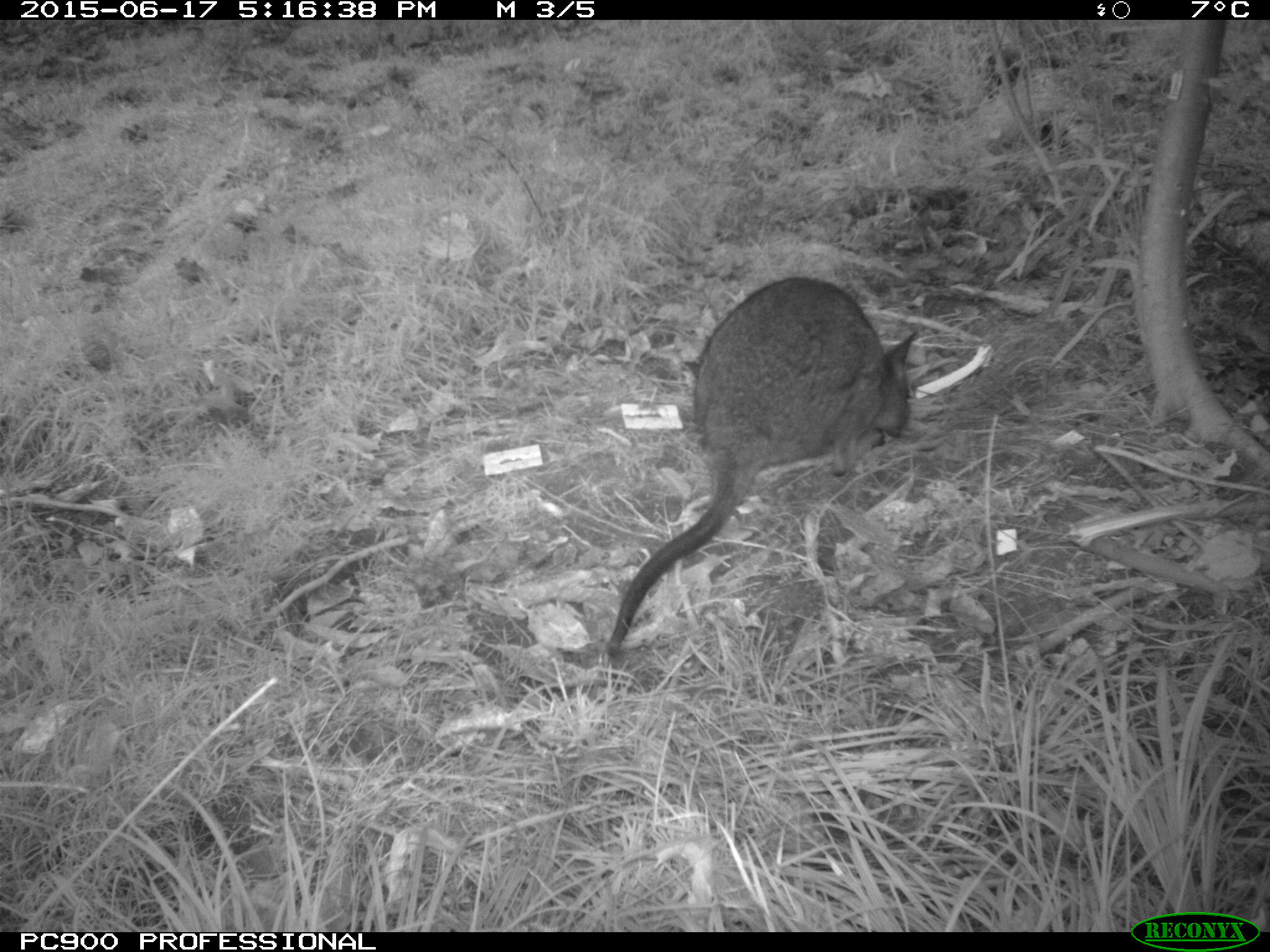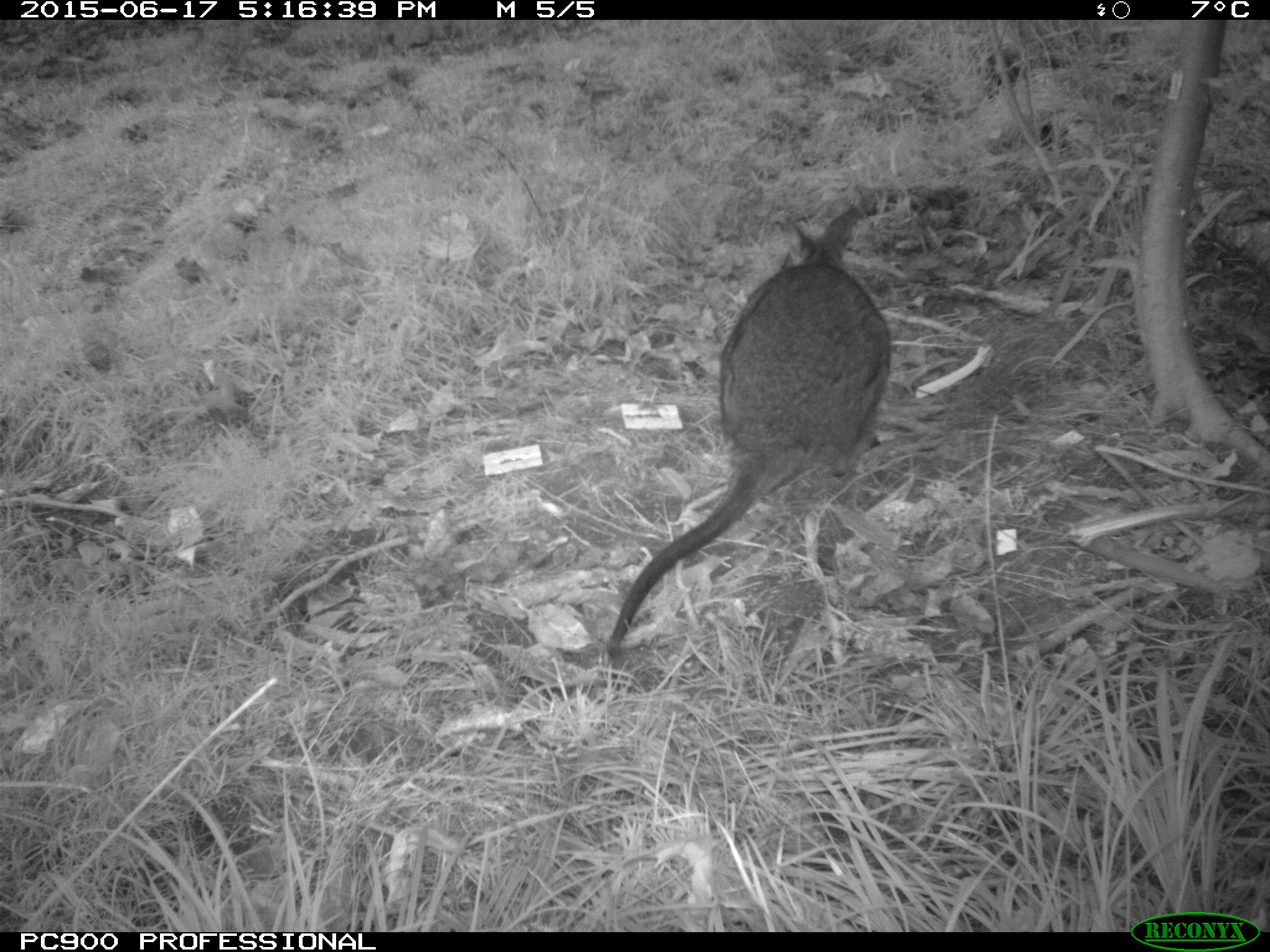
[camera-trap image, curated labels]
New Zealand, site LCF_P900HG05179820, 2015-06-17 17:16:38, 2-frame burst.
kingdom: Animalia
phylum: Chordata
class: Mammalia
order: Diprotodontia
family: Macropodidae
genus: Notamacropus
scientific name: Notamacropus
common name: wallaby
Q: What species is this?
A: Wallaby (Notamacropus).